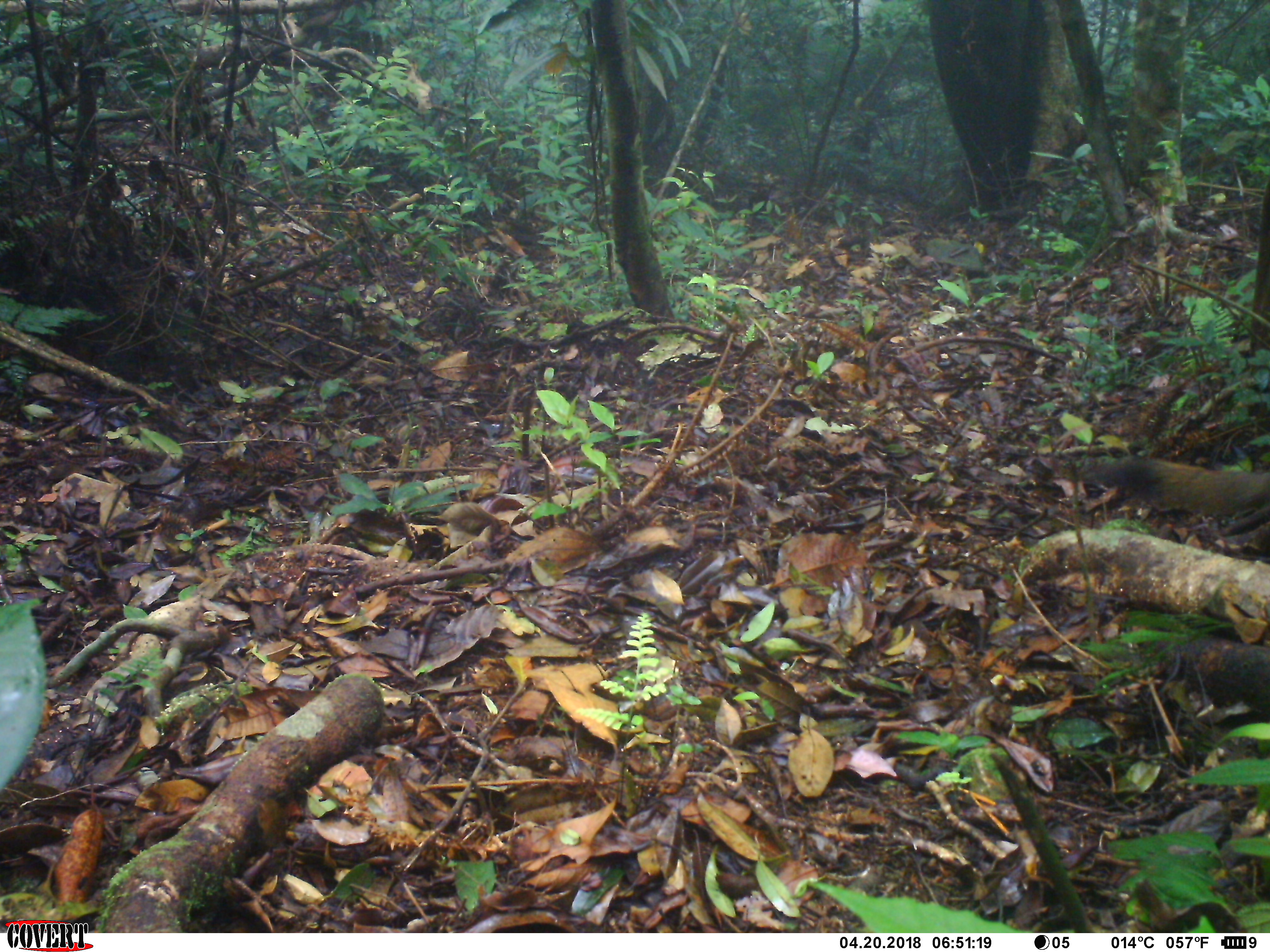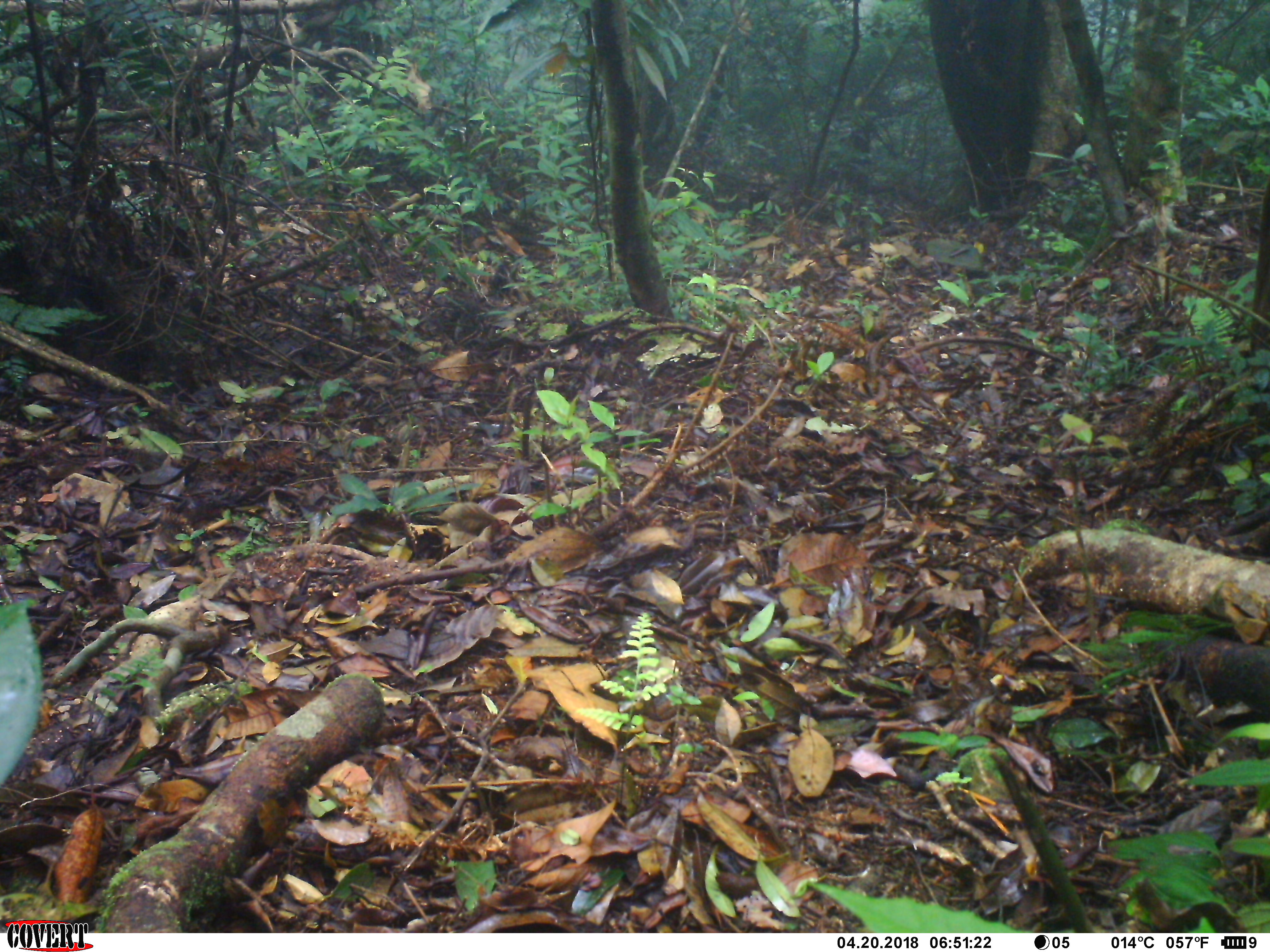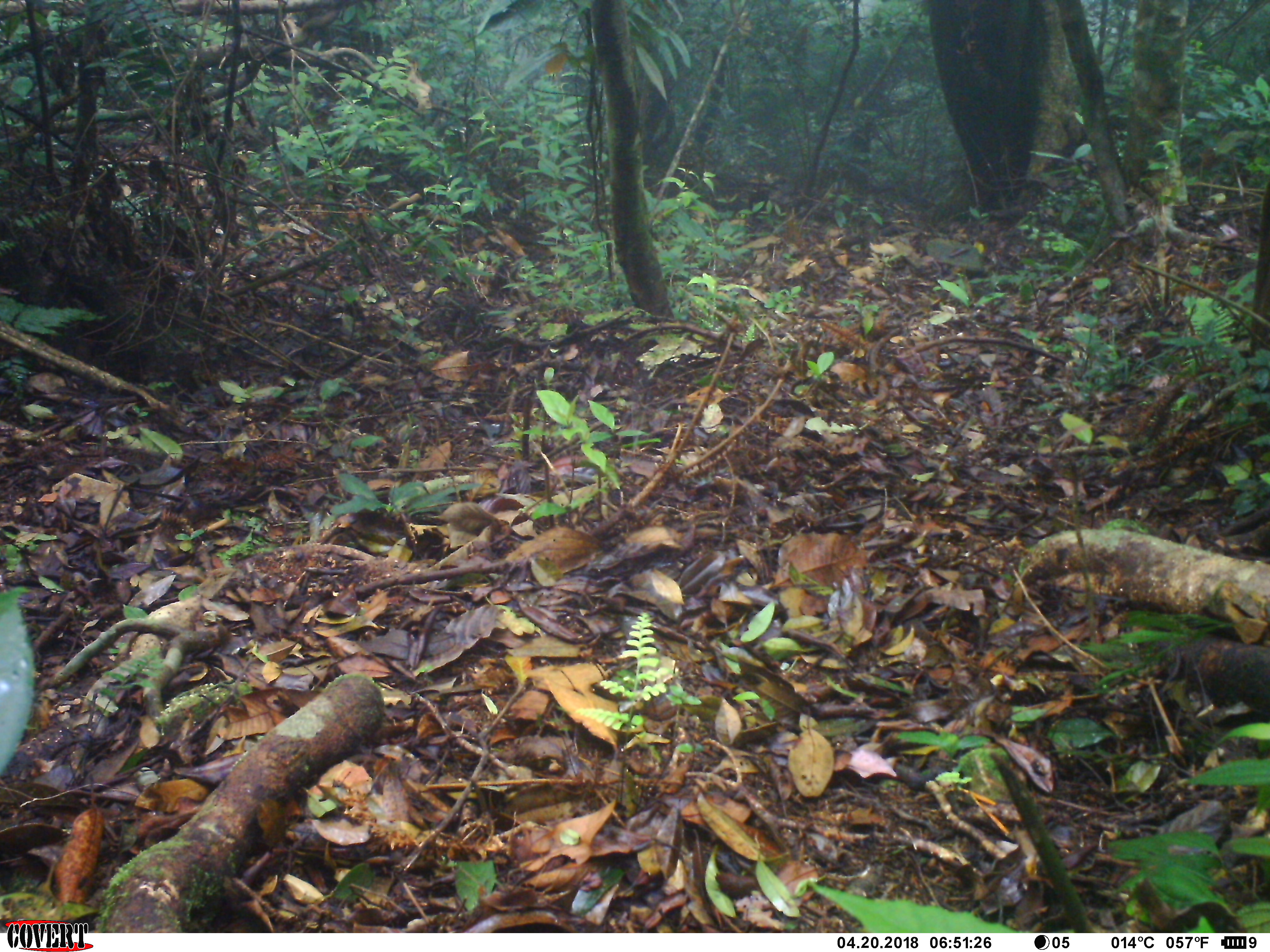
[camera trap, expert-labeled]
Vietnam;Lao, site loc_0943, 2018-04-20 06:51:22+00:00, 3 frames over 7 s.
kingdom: Animalia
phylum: Chordata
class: Mammalia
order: Rodentia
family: Sciuridae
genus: Sciurus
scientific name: Sciurus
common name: squirrel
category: unidentified squirrel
Unidentified squirrel (squirrel) (Sciurus). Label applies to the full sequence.